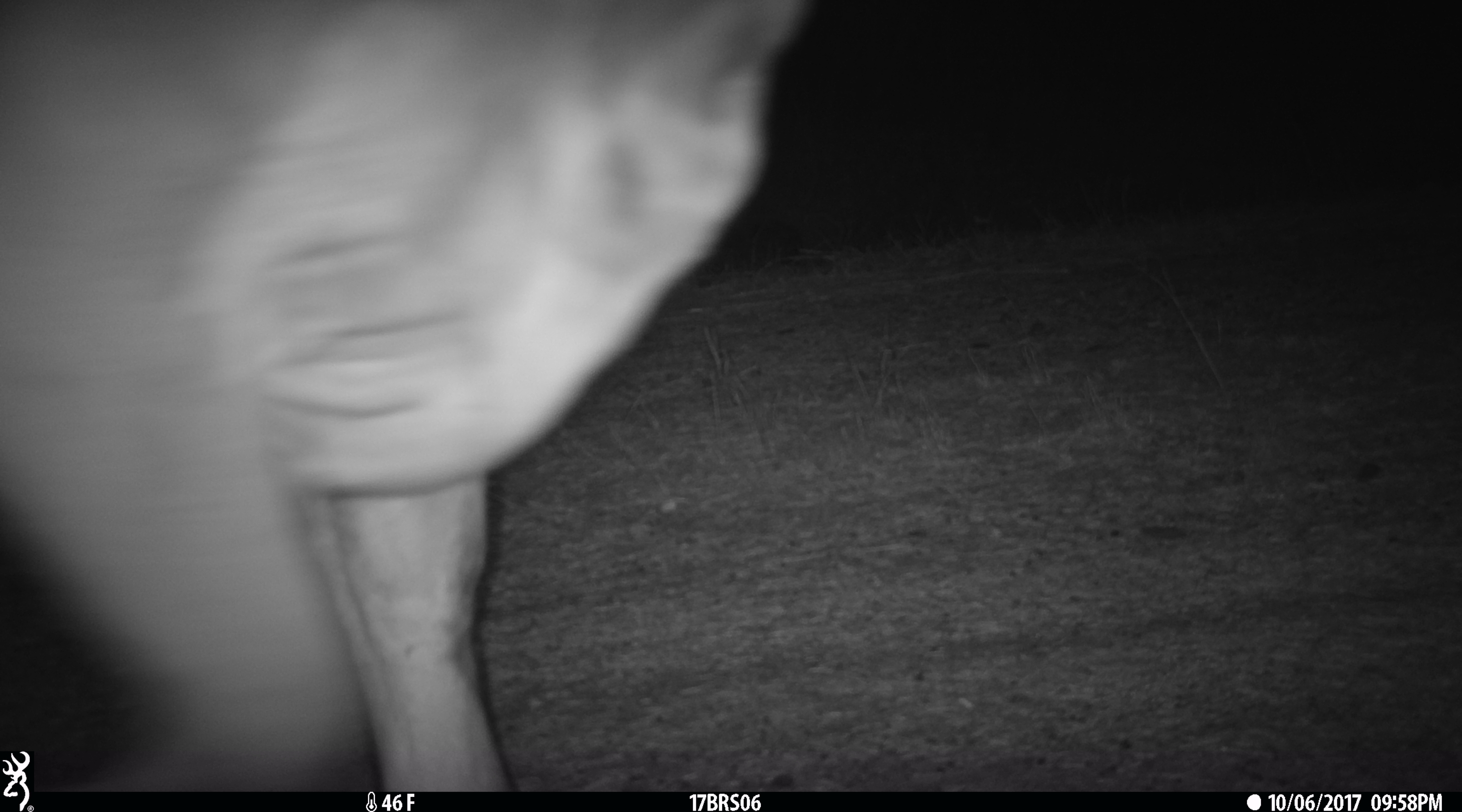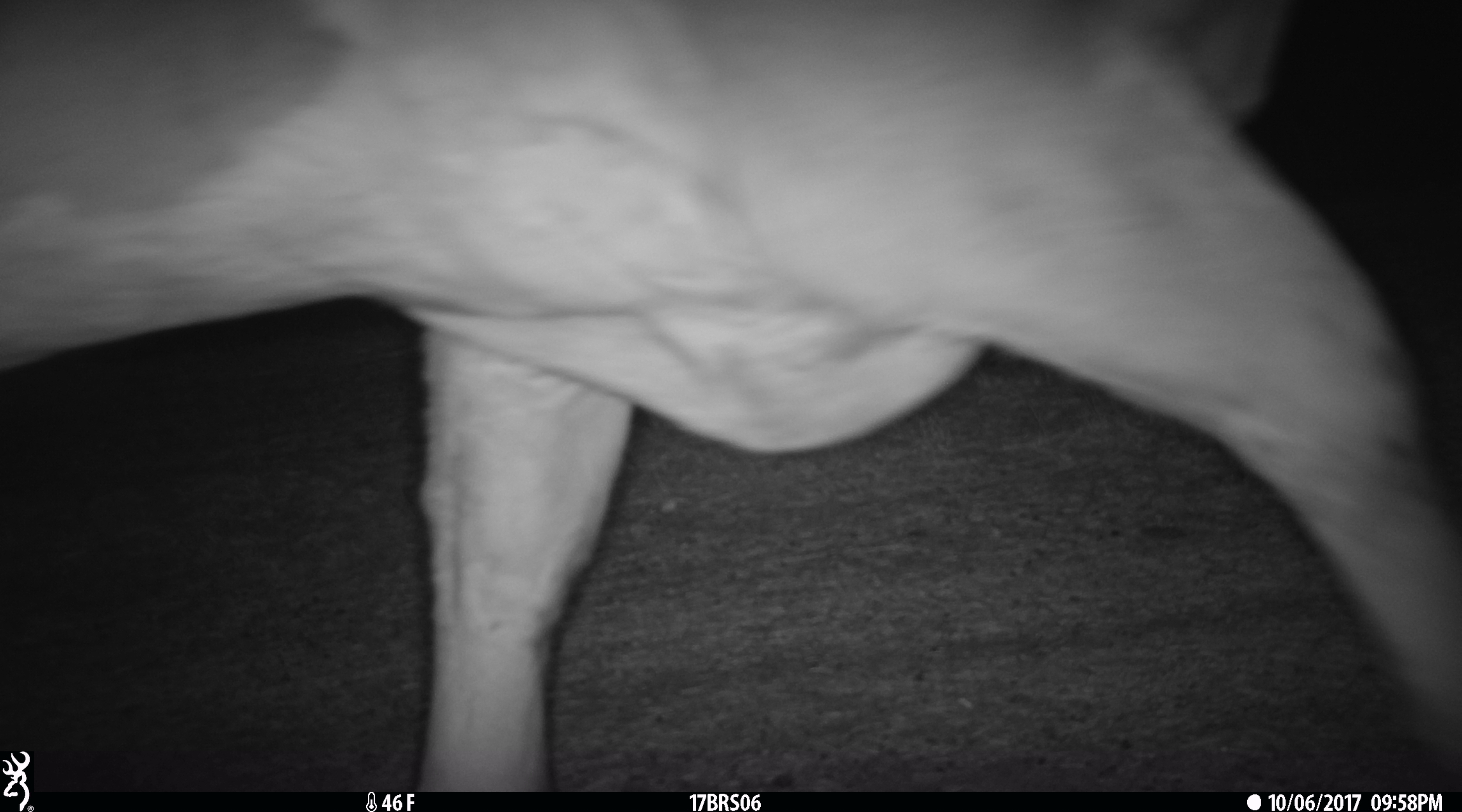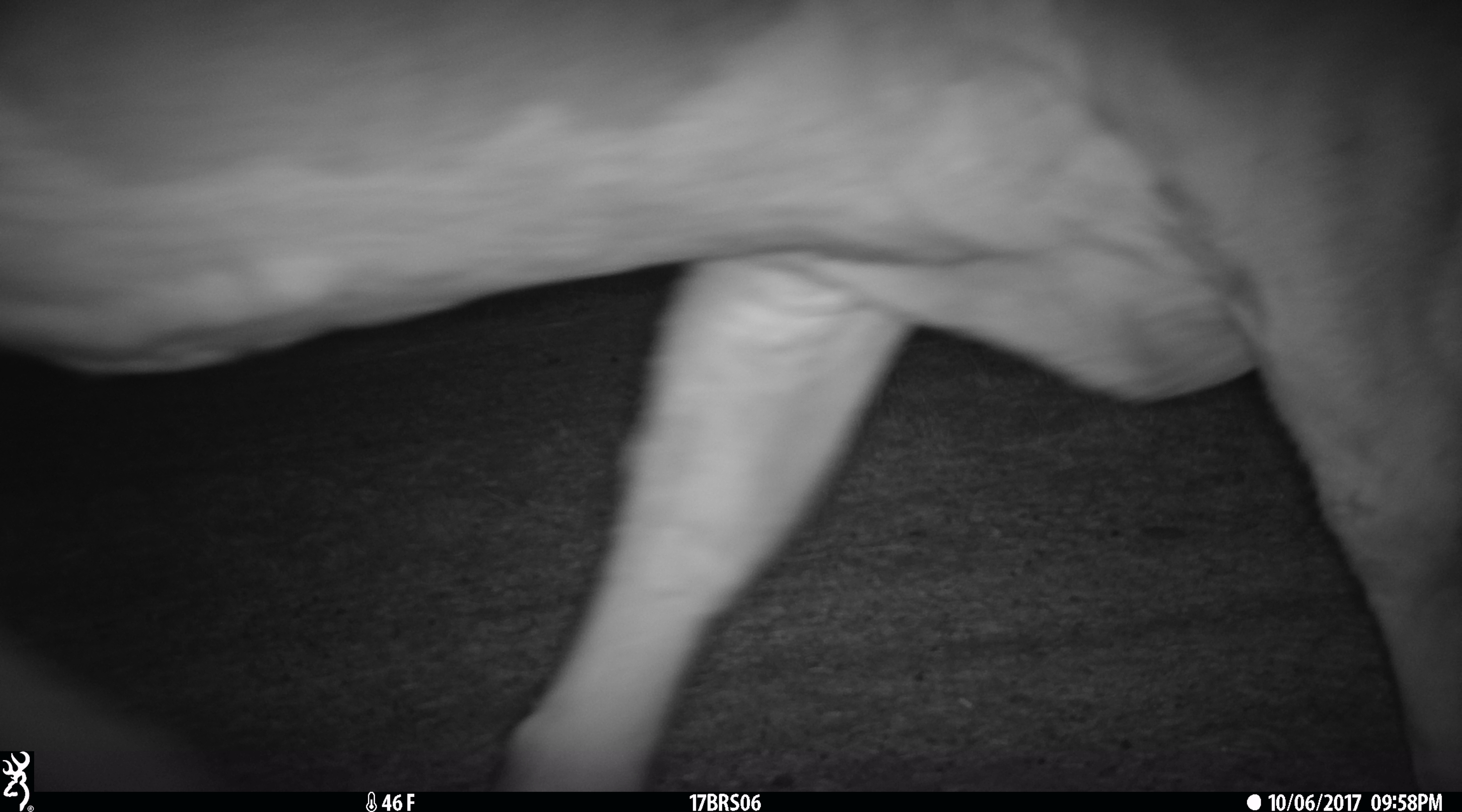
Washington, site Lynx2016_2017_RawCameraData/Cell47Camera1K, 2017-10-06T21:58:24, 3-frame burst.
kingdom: Animalia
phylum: Chordata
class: Mammalia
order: Artiodactyla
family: Bovidae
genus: Bos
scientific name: Bos taurus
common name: domestic cattle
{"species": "domestic cattle (Bos taurus)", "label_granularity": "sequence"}